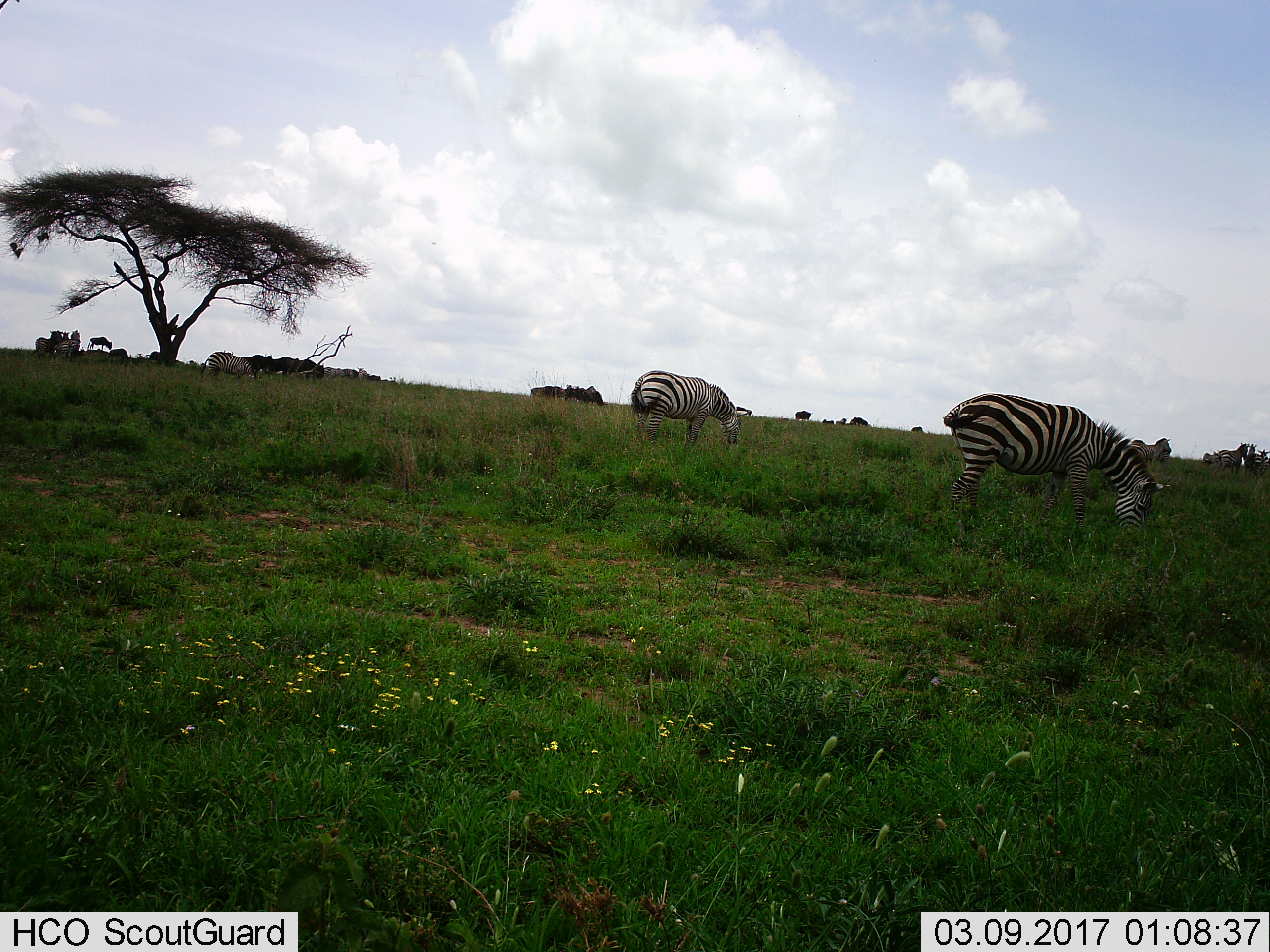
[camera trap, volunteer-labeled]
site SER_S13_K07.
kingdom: Animalia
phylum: Chordata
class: Mammalia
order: Perissodactyla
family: Equidae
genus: Equus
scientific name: Equus quagga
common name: plains zebra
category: zebraplains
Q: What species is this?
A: Zebraplains (plains zebra) (Equus quagga).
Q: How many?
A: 11-50.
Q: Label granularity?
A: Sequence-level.